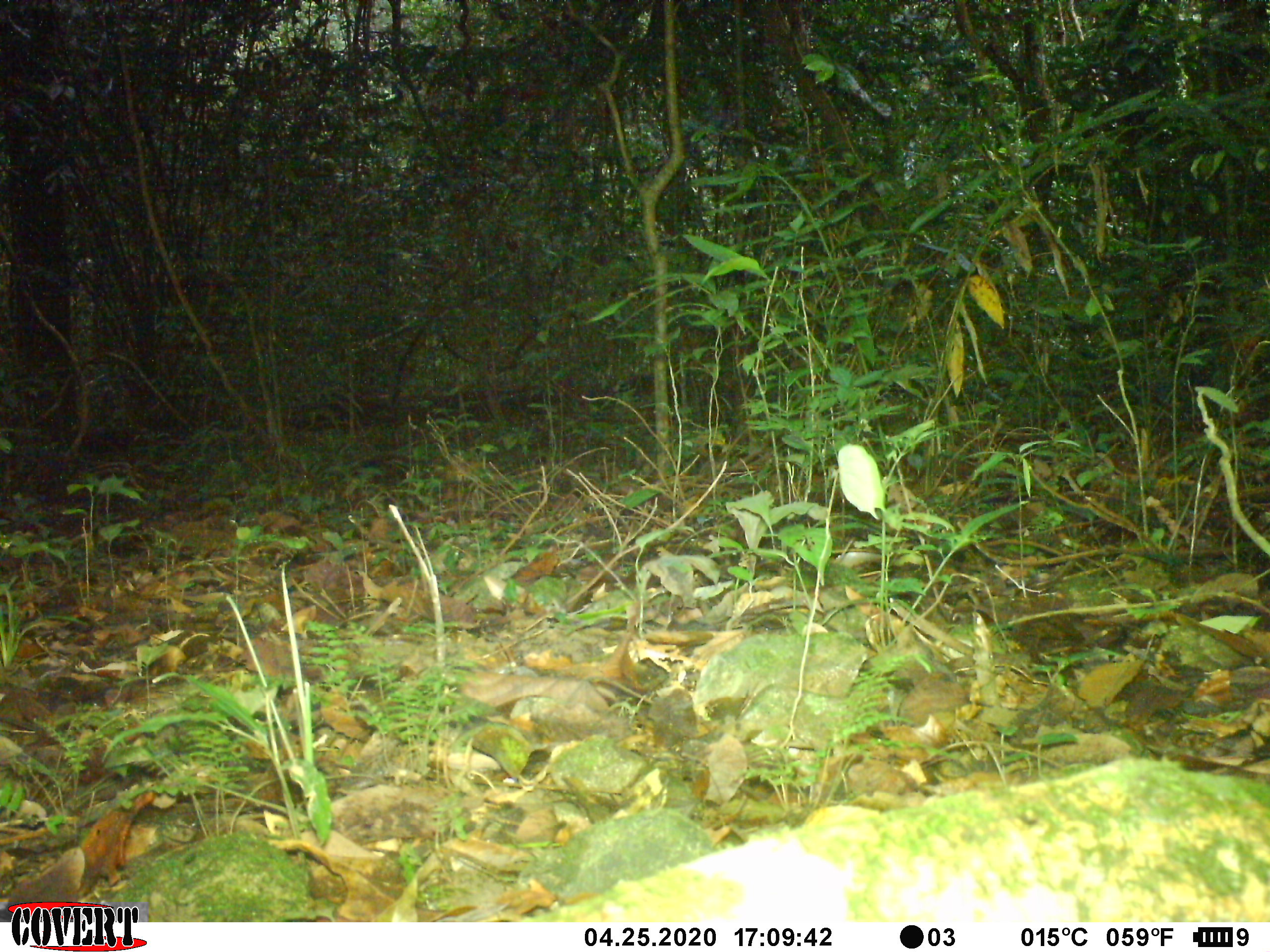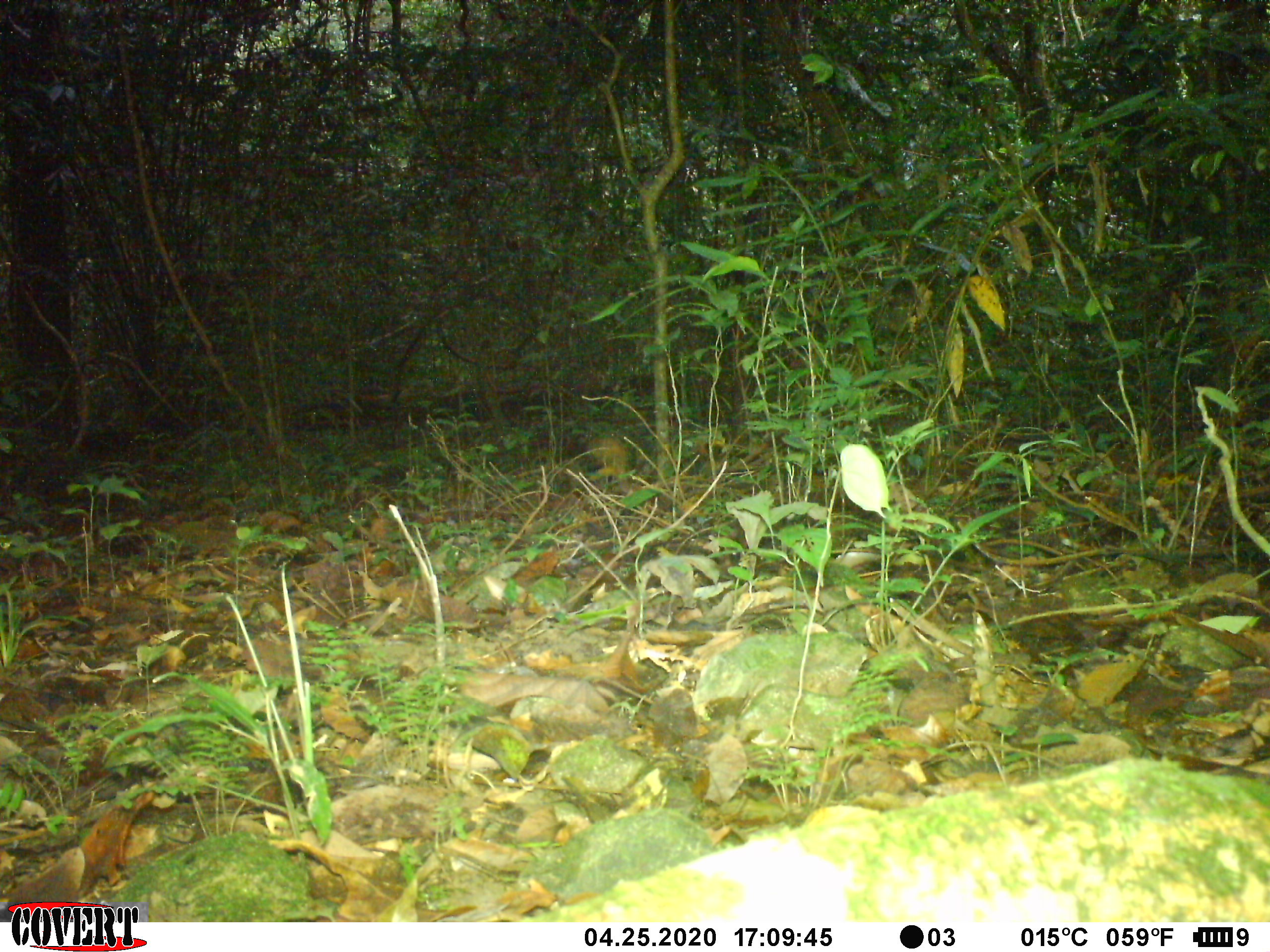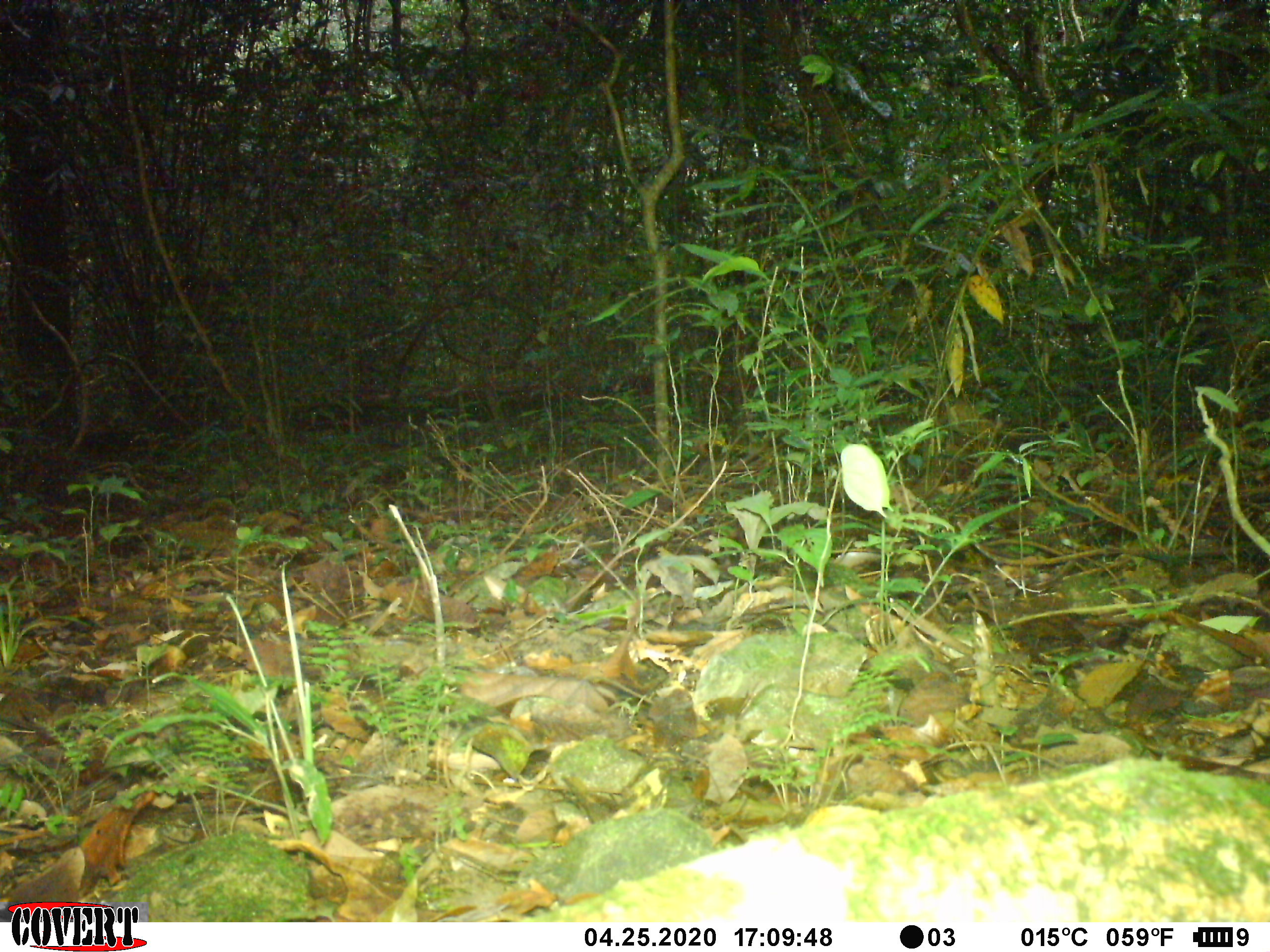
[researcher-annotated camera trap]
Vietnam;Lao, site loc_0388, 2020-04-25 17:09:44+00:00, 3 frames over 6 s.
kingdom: Animalia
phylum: Chordata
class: Mammalia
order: Carnivora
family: Mustelidae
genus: Martes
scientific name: Martes flavigula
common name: yellow-throated marten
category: yellow throated marten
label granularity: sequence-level